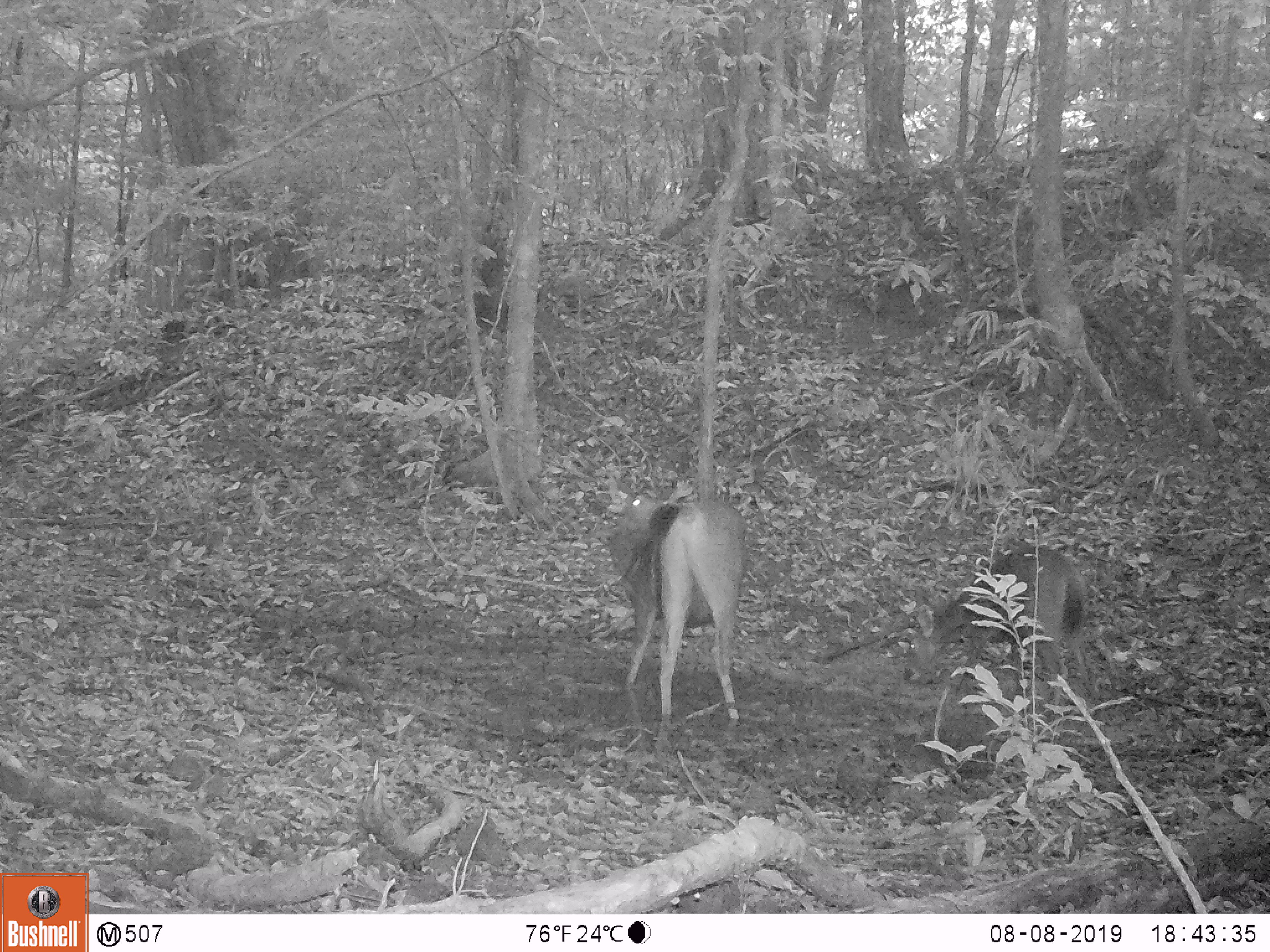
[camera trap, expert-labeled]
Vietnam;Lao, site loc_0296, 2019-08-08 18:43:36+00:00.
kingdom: Animalia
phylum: Chordata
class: Mammalia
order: Artiodactyla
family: Cervidae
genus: Rusa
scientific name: Rusa unicolor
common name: sambar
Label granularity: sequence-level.